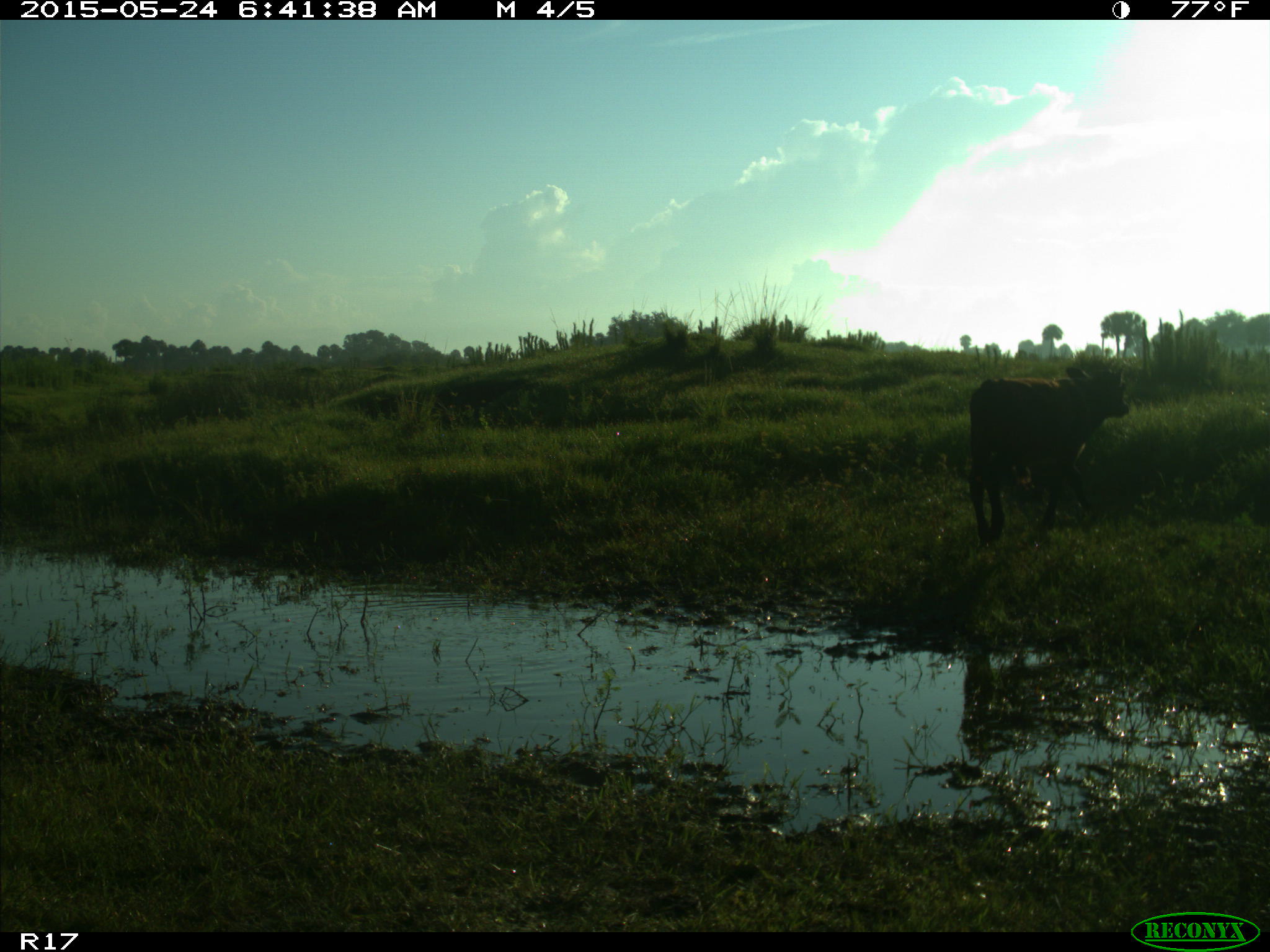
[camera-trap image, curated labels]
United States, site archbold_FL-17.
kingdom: Animalia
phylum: Chordata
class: Mammalia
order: Artiodactyla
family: Bovidae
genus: Bos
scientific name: Bos taurus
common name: domestic cow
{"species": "Bos taurus (domestic cow)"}